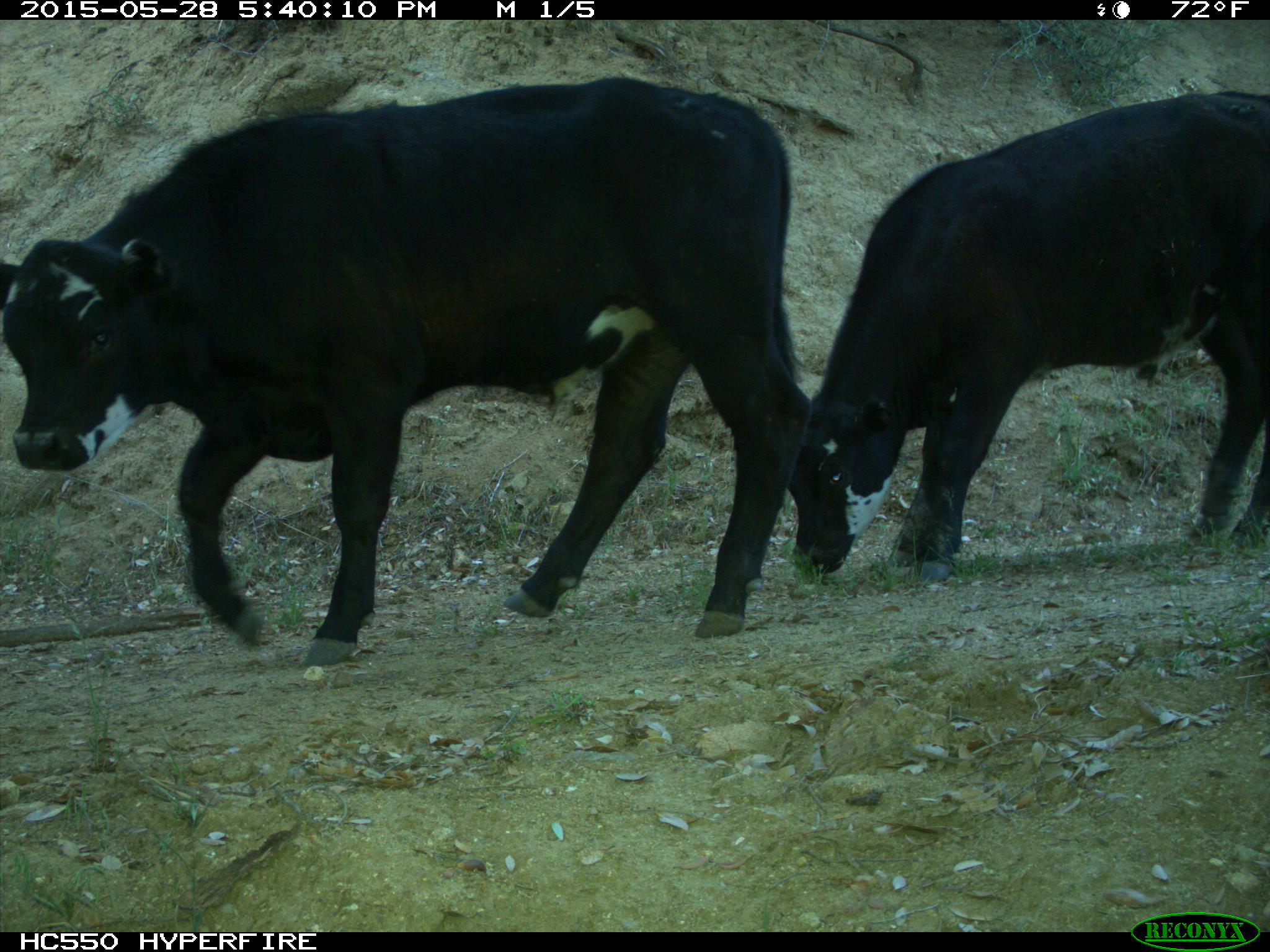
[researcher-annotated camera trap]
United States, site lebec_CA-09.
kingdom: Animalia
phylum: Chordata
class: Mammalia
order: Artiodactyla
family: Bovidae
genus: Bos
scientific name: Bos taurus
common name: domestic cow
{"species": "Bos taurus (domestic cow)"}